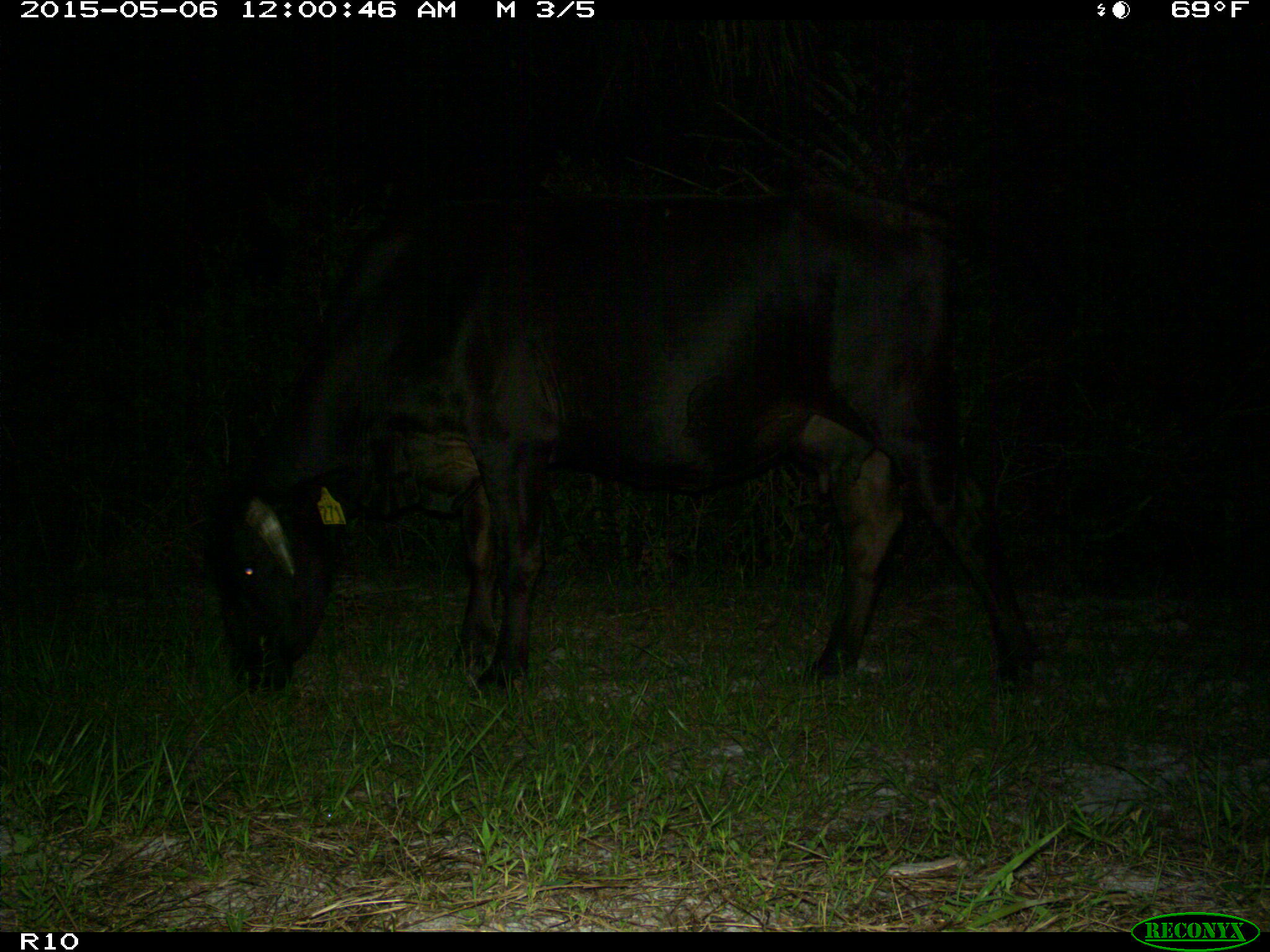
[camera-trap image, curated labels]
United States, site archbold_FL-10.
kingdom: Animalia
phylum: Chordata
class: Mammalia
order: Artiodactyla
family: Bovidae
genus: Bos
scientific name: Bos taurus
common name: domestic cow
Bos taurus (domestic cow).